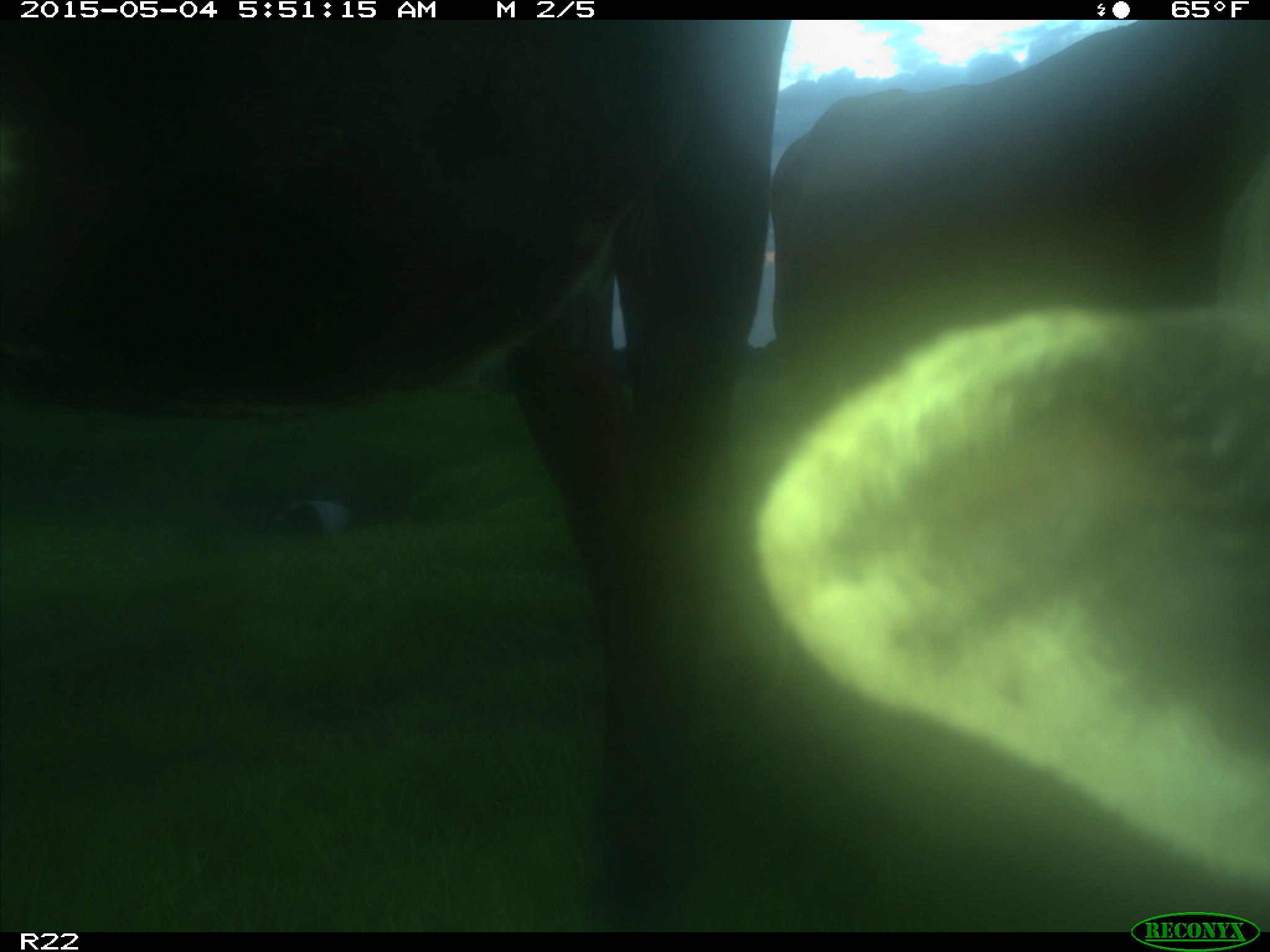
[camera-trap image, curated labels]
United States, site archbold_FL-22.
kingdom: Animalia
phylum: Chordata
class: Mammalia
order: Artiodactyla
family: Bovidae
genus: Bos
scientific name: Bos taurus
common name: domestic cow